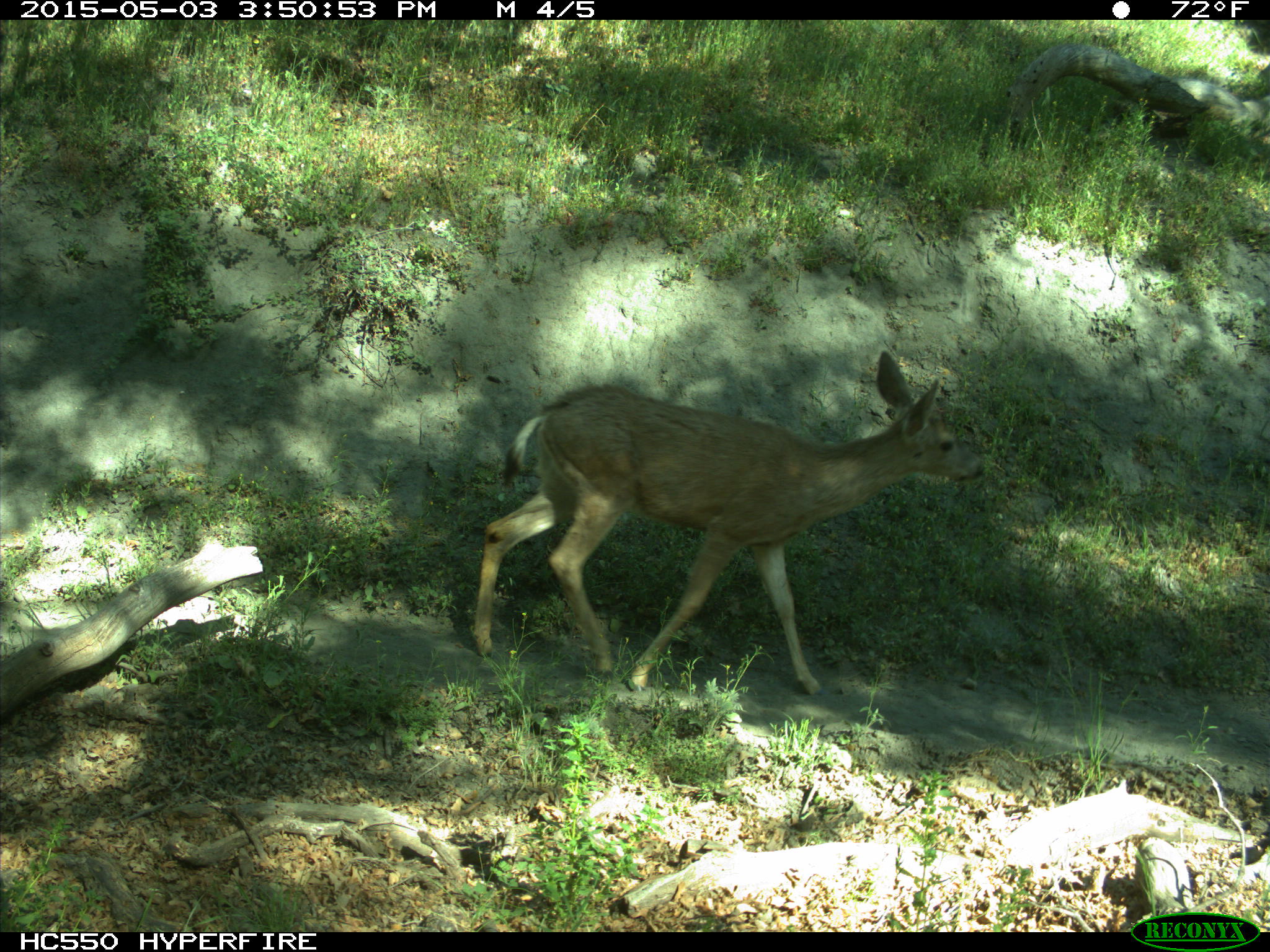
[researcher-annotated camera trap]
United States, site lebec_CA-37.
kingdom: Animalia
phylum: Chordata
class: Mammalia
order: Artiodactyla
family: Cervidae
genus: Odocoileus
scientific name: Odocoileus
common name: deer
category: unidentified deer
Unidentified deer (deer) (Odocoileus).